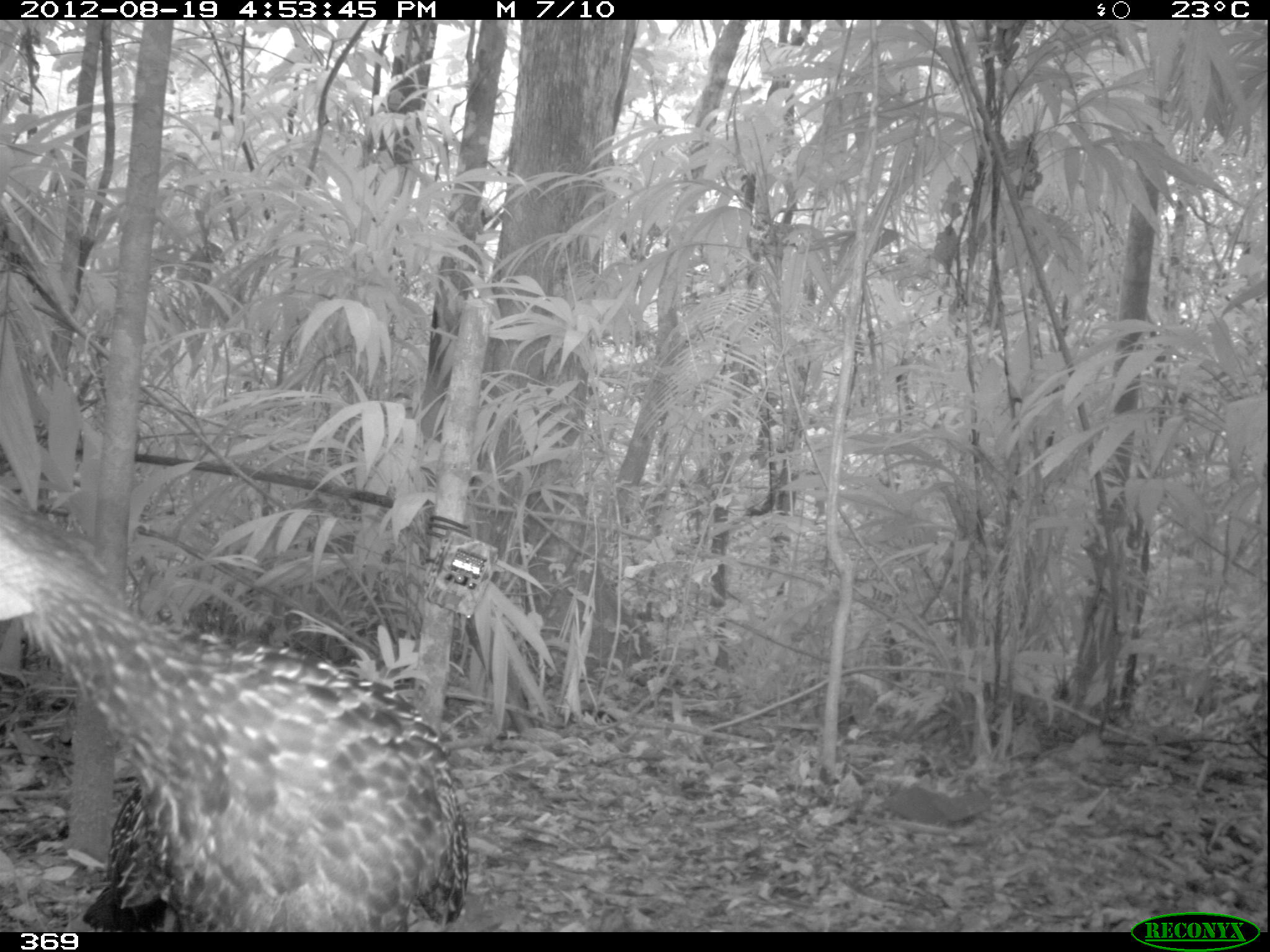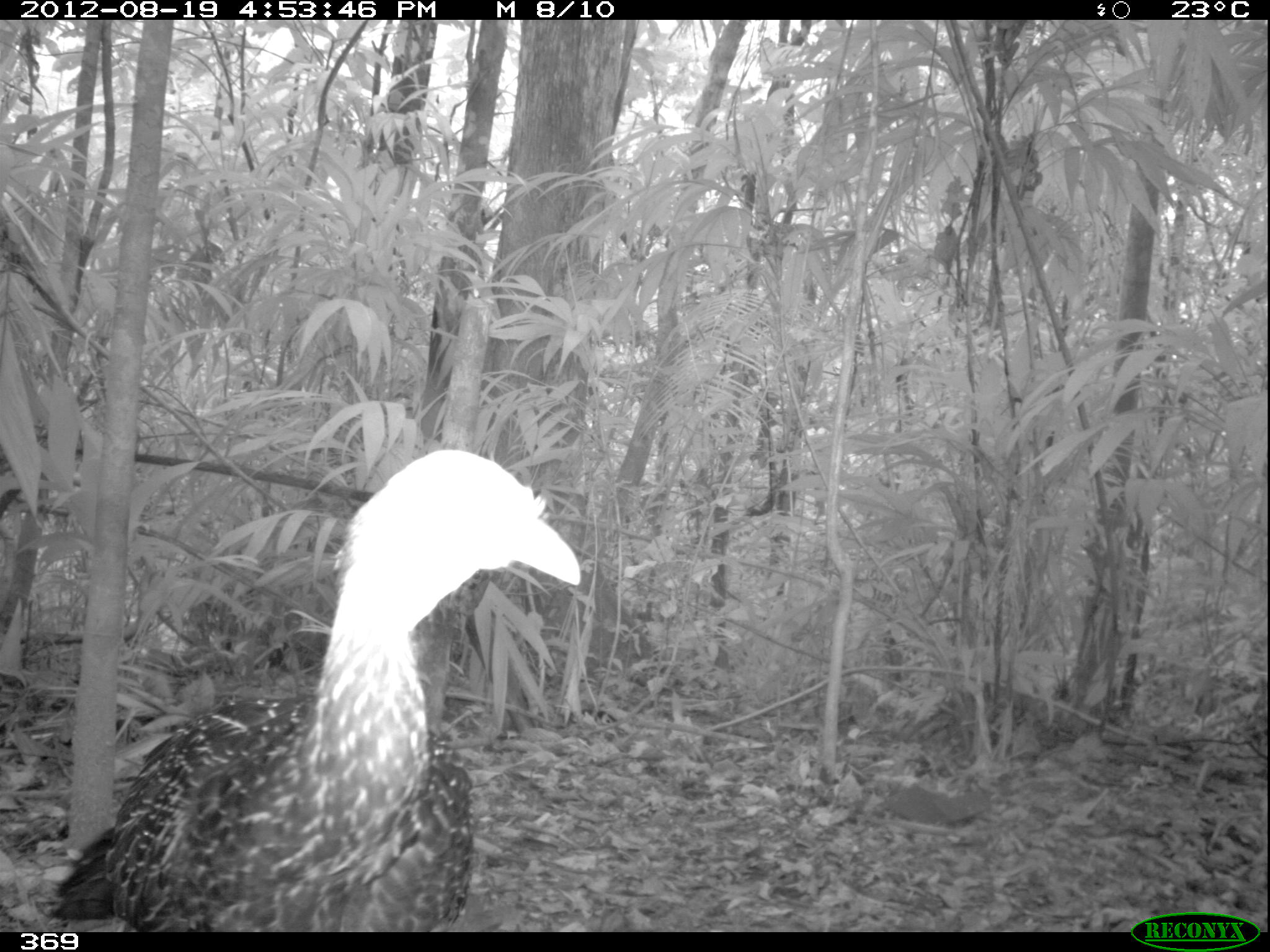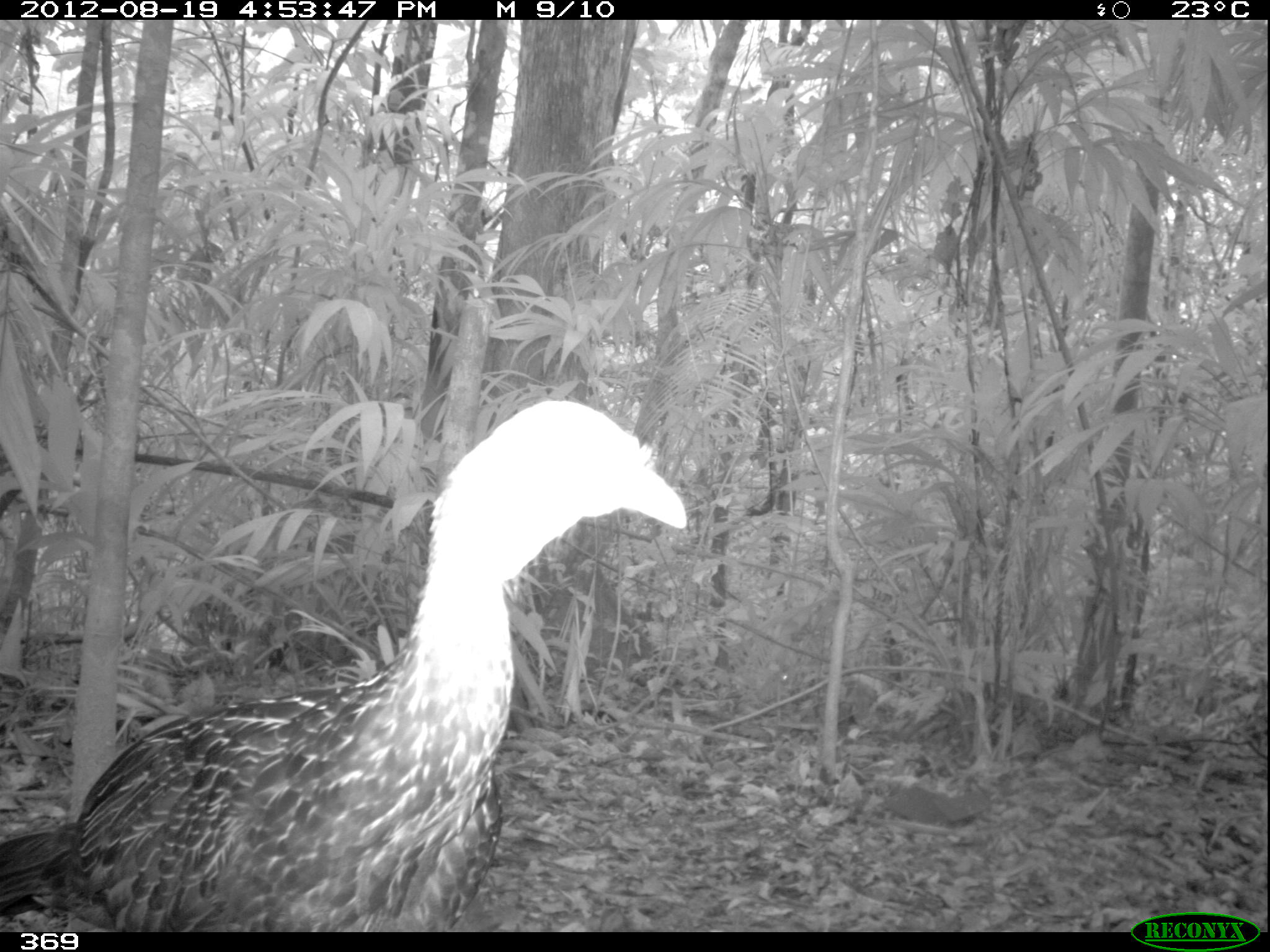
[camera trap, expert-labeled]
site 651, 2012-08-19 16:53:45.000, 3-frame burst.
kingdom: Animalia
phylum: Chordata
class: Aves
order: Galliformes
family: Cracidae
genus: Penelope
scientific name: Penelope jacquacu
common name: spix's guan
Penelope jacquacu (spix's guan).